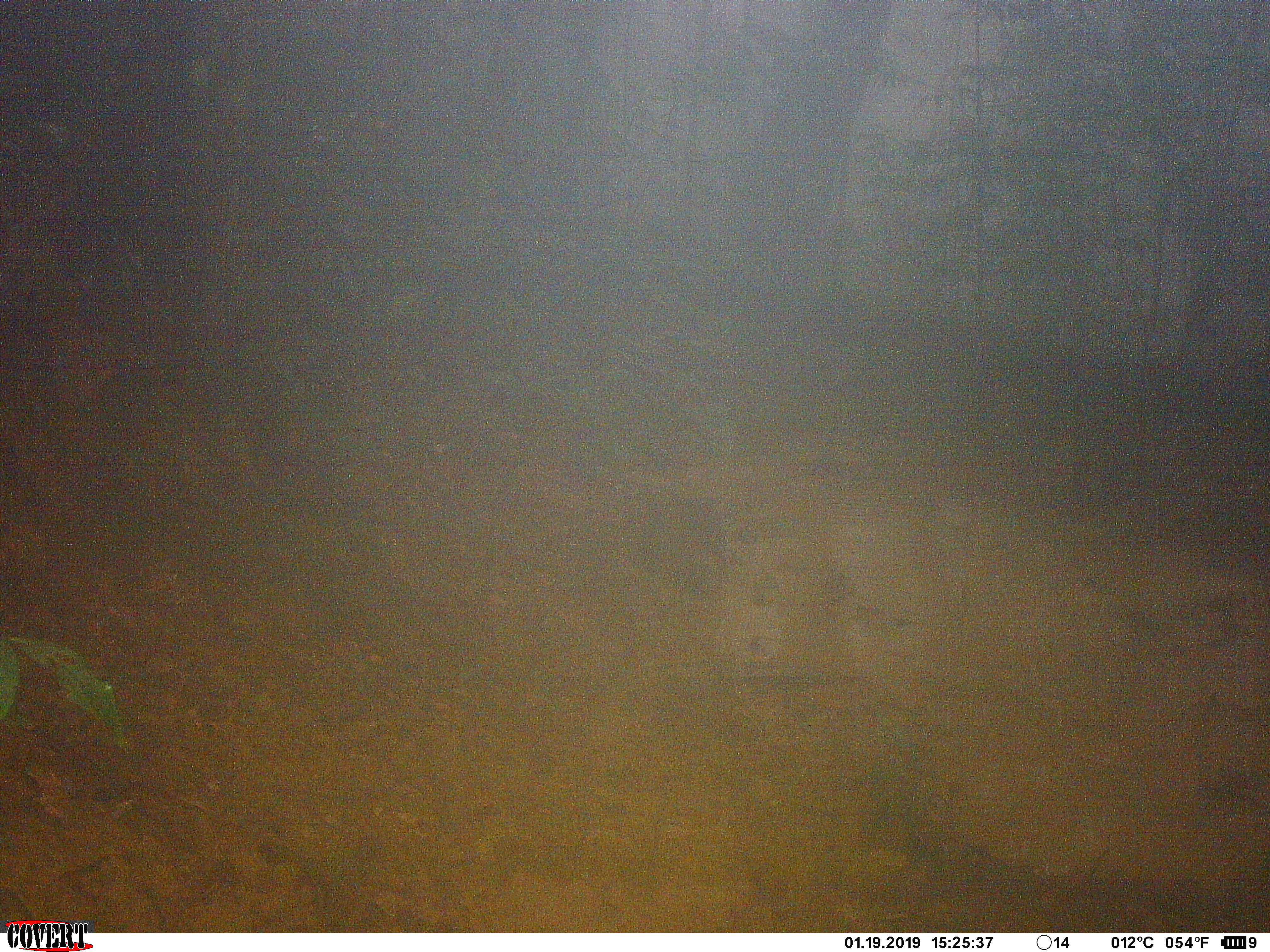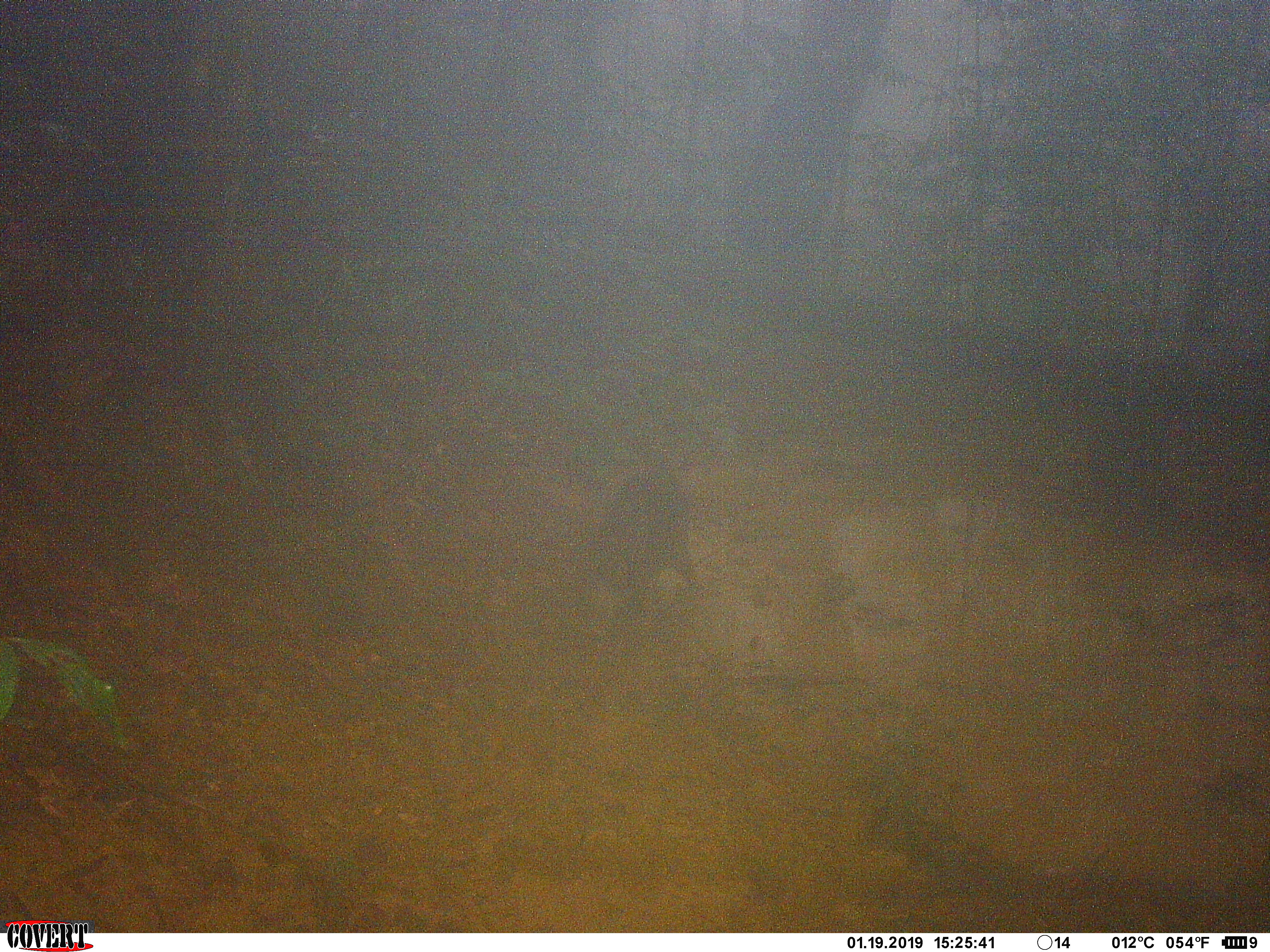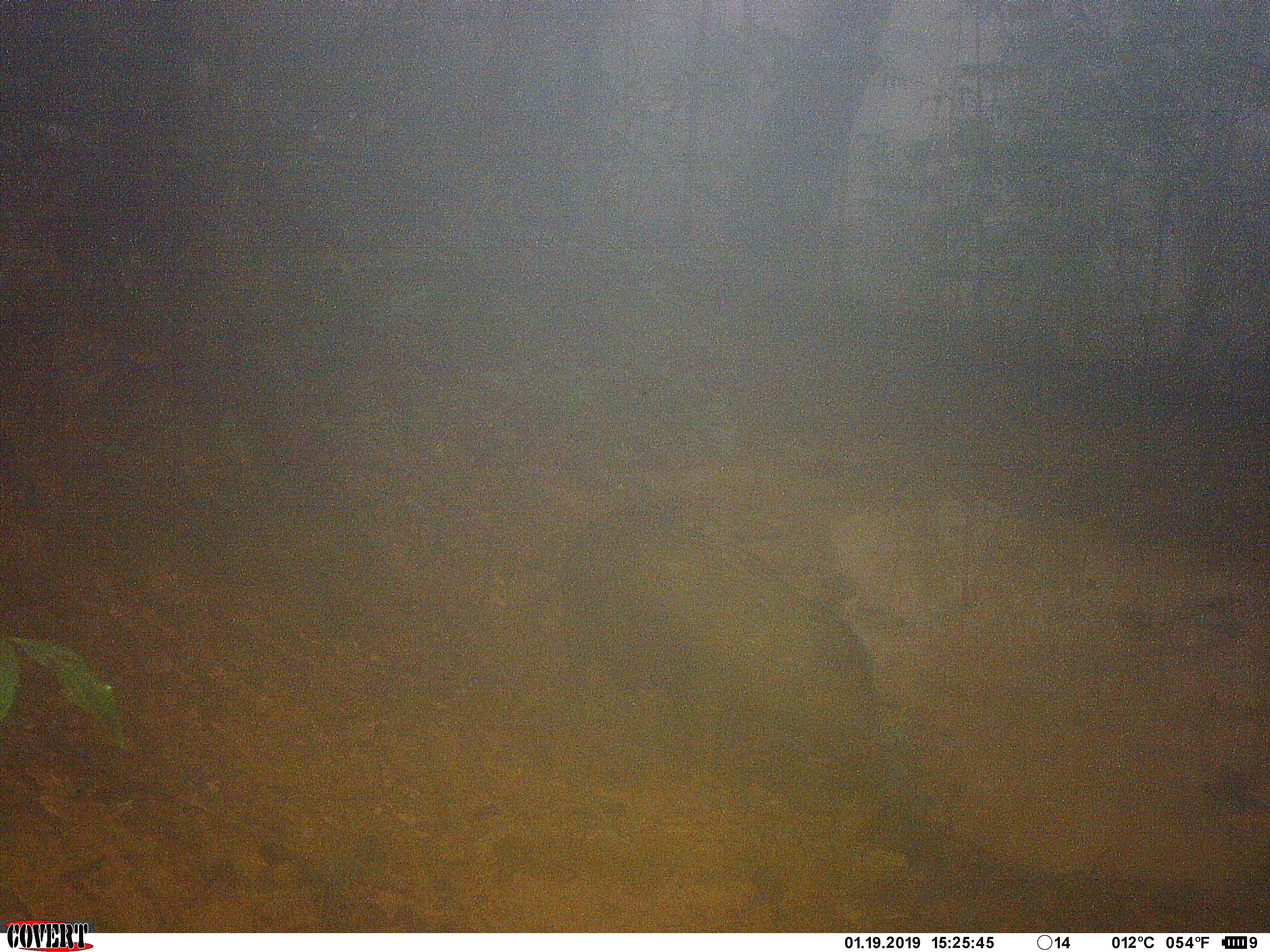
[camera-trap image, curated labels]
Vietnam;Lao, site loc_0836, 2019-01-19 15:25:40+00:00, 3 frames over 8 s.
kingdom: Animalia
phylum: Chordata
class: Mammalia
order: Artiodactyla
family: Suidae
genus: Sus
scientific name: Sus scrofa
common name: eurasian wild pig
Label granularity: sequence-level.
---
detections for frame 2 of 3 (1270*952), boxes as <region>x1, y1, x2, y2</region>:
eurasian wild pig: <region>573, 455, 702, 622</region>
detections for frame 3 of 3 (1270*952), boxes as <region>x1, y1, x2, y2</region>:
eurasian wild pig: <region>552, 508, 887, 774</region>